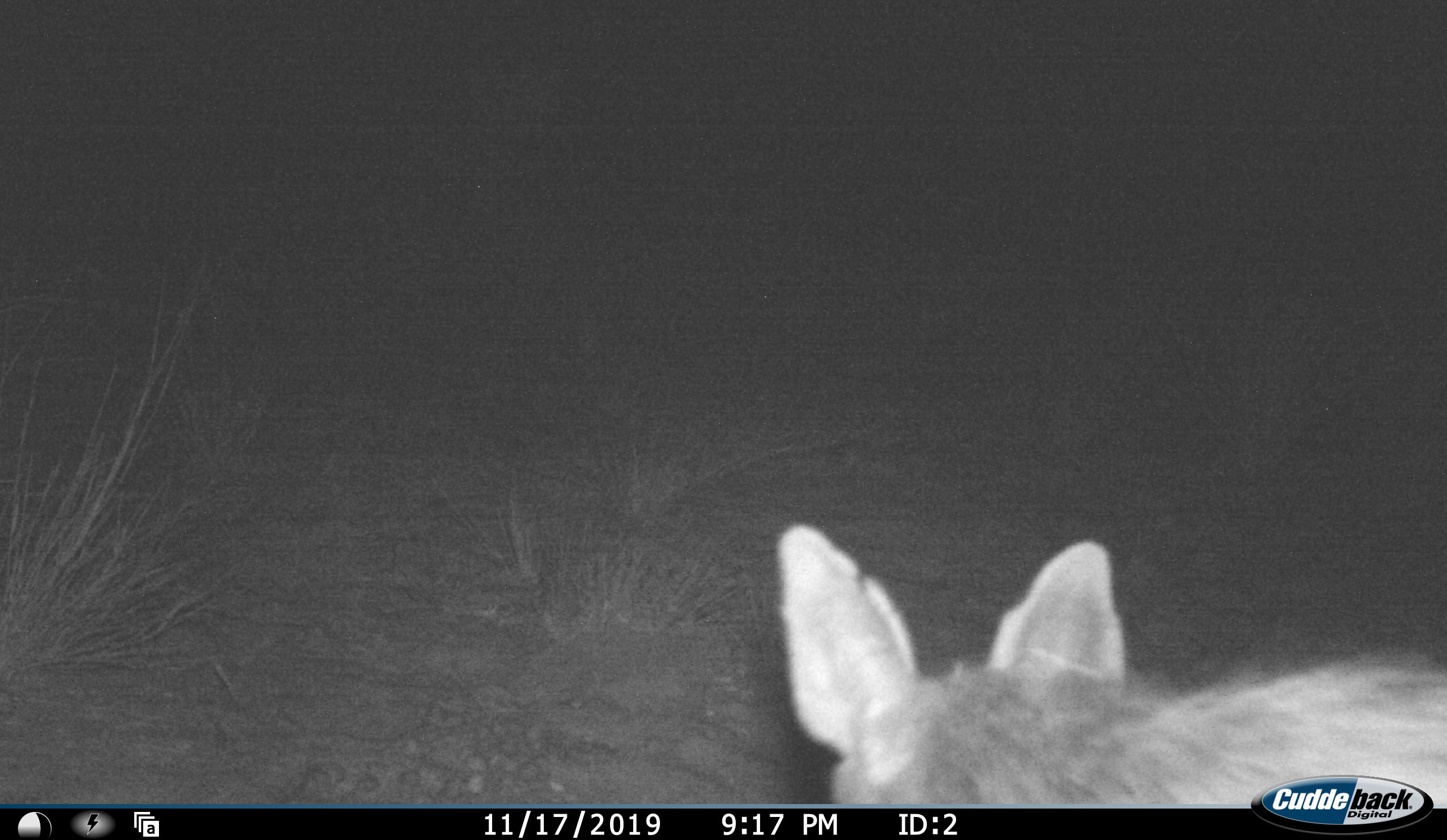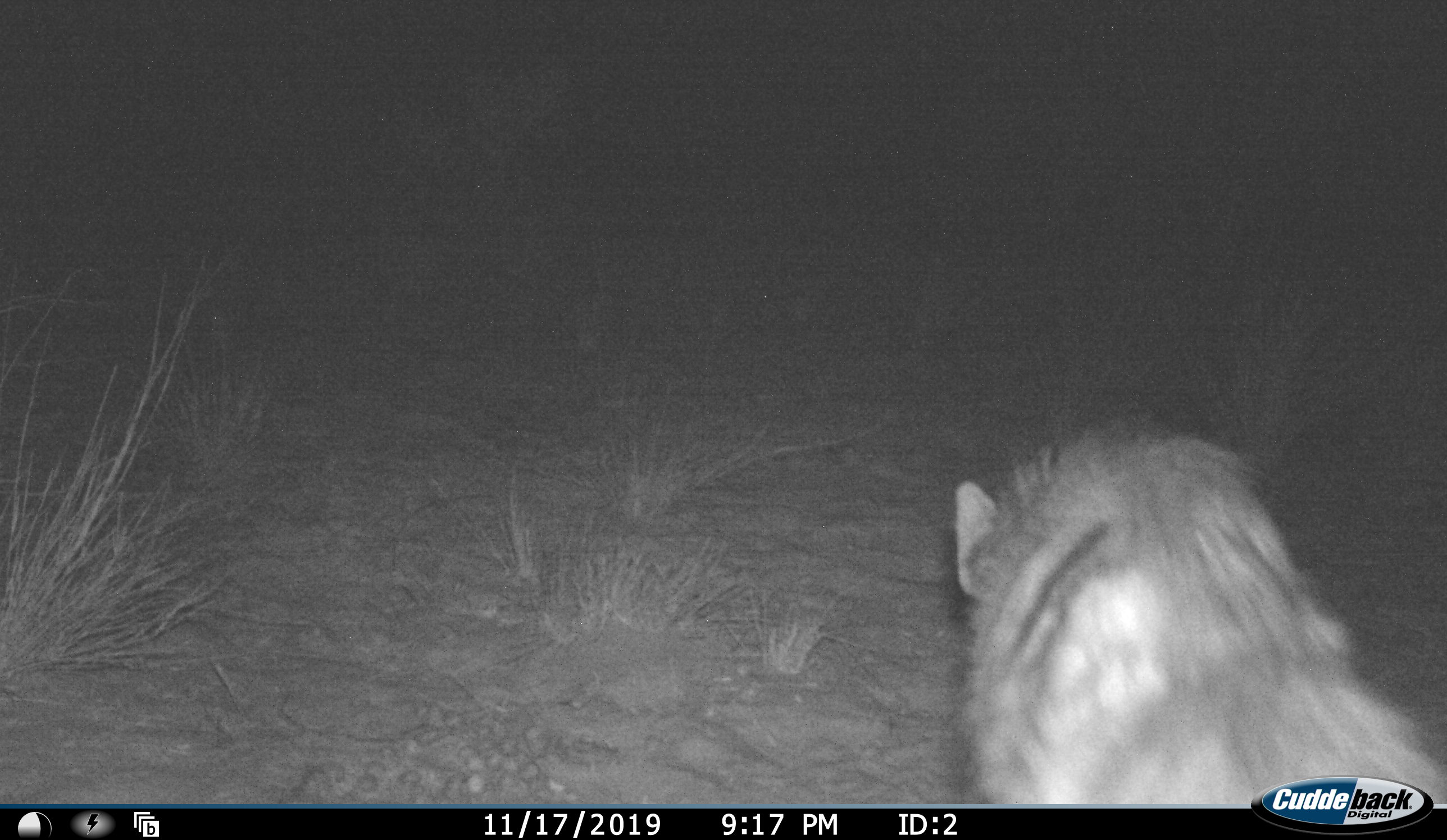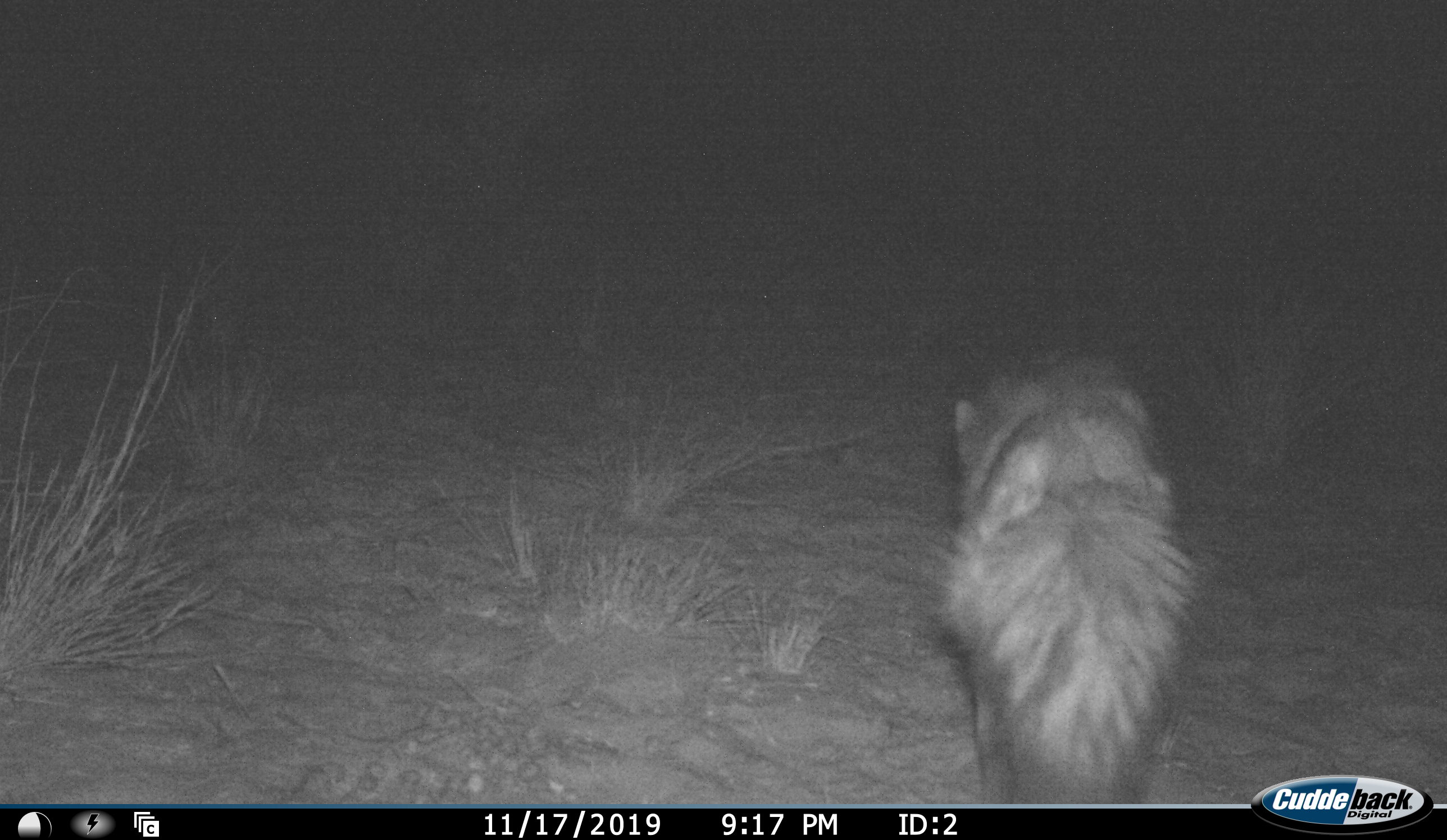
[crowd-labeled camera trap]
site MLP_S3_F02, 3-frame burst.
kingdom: Animalia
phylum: Chordata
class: Mammalia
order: Carnivora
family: Hyaenidae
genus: Parahyaena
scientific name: Parahyaena brunnea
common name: brown hyena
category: hyenabrown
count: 1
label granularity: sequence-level